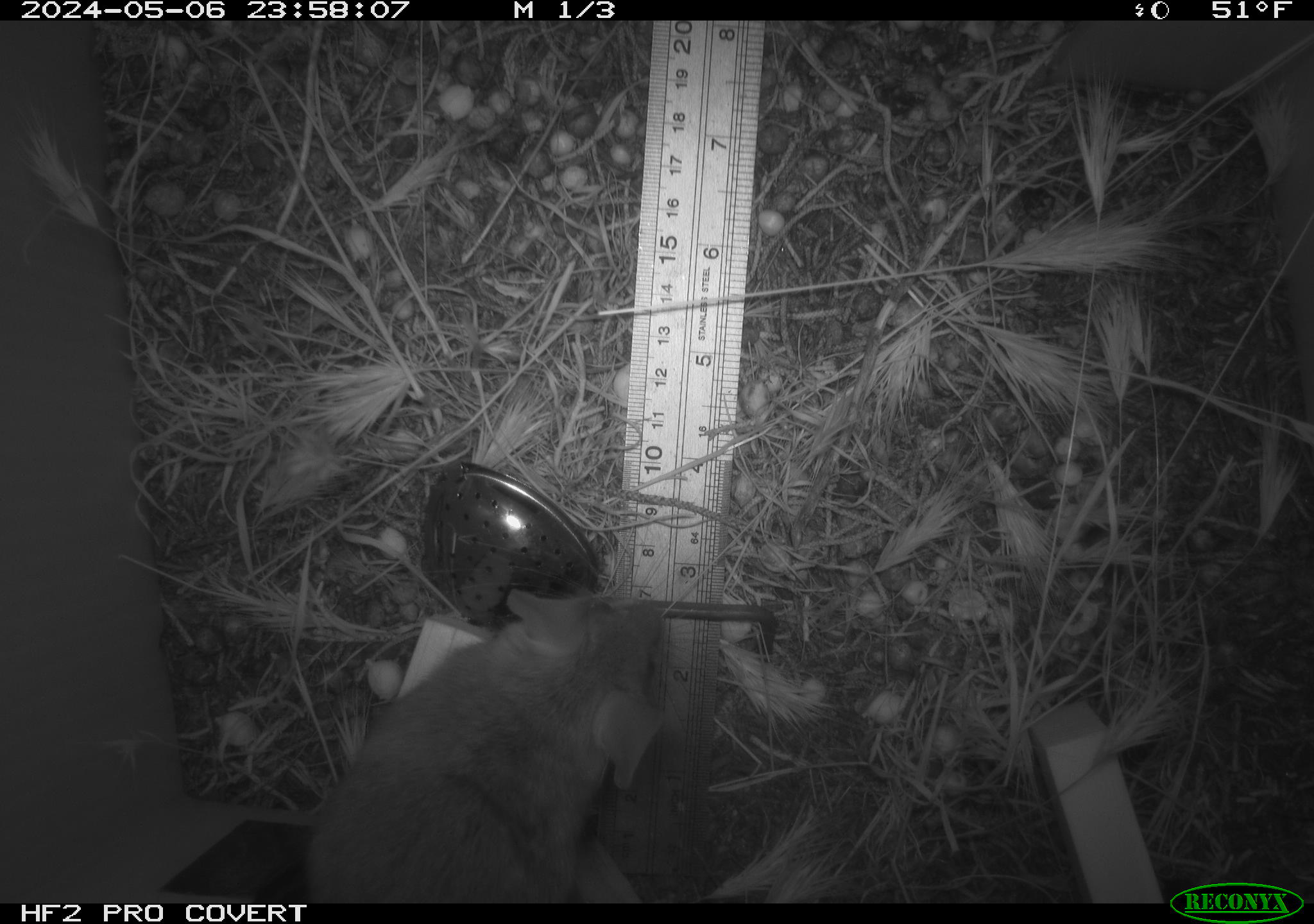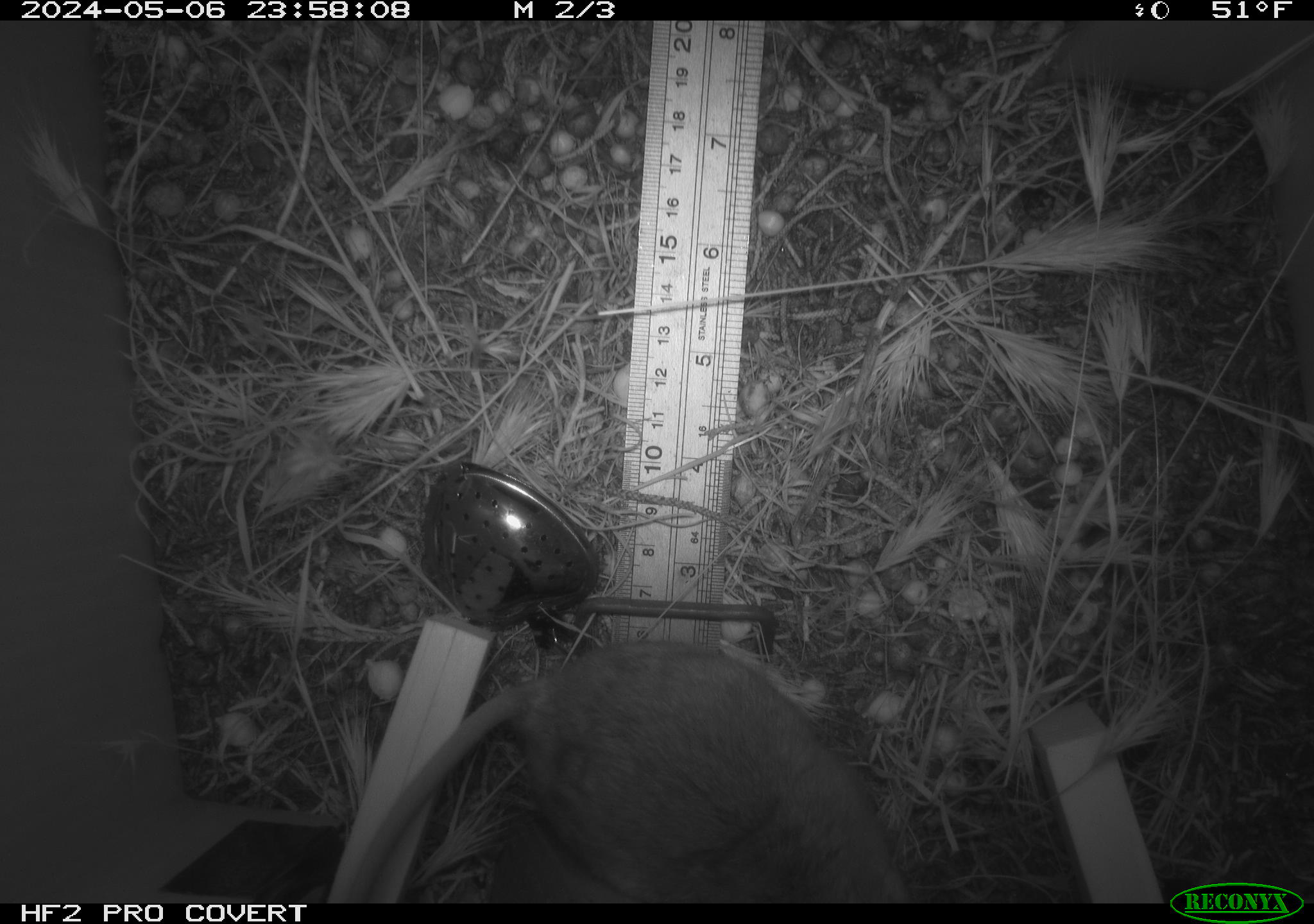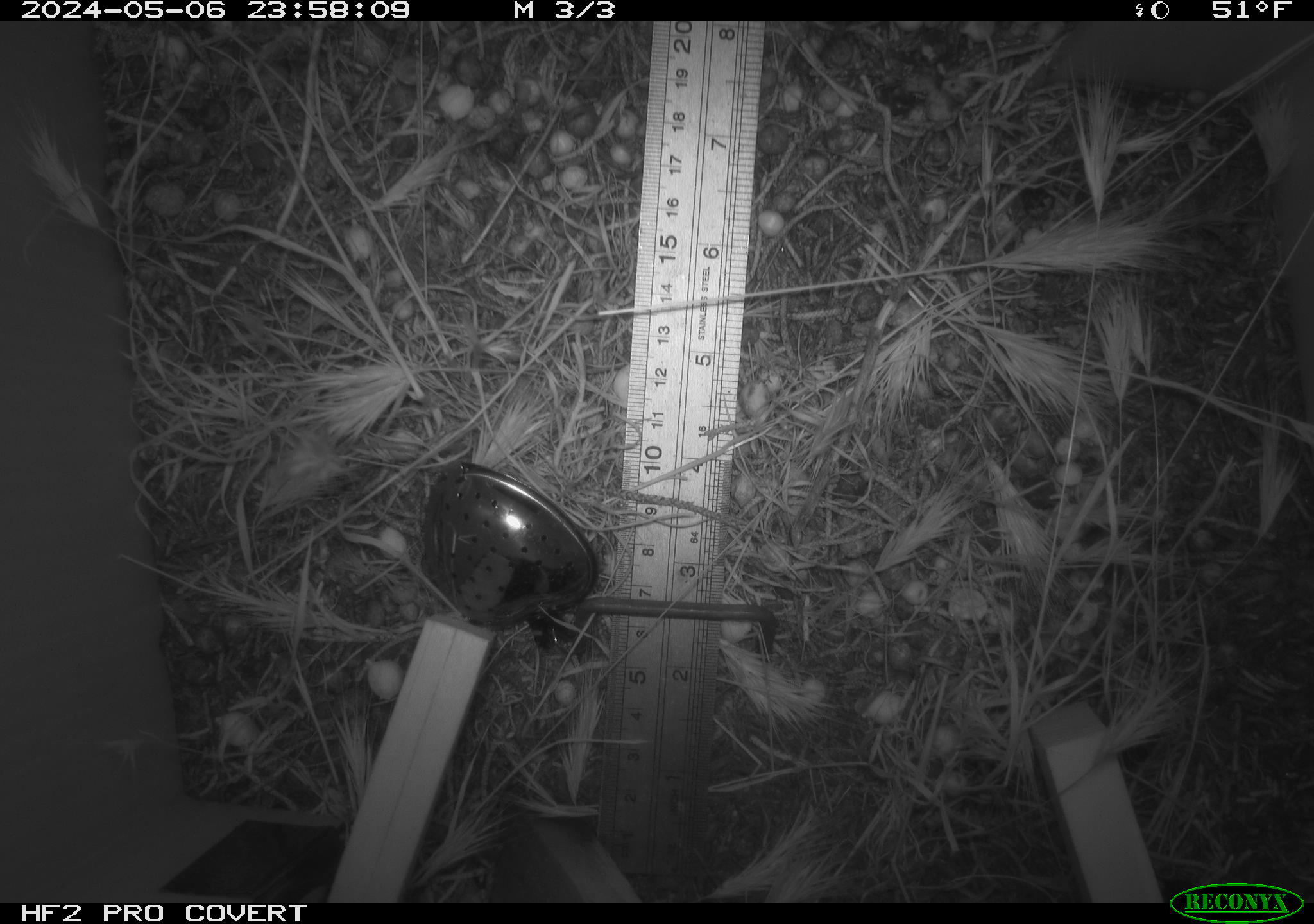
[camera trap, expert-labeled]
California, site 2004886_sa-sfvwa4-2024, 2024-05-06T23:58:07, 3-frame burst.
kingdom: Animalia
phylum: Chordata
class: Mammalia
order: Rodentia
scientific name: Rodentia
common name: mouse species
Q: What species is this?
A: Mouse species (Rodentia).